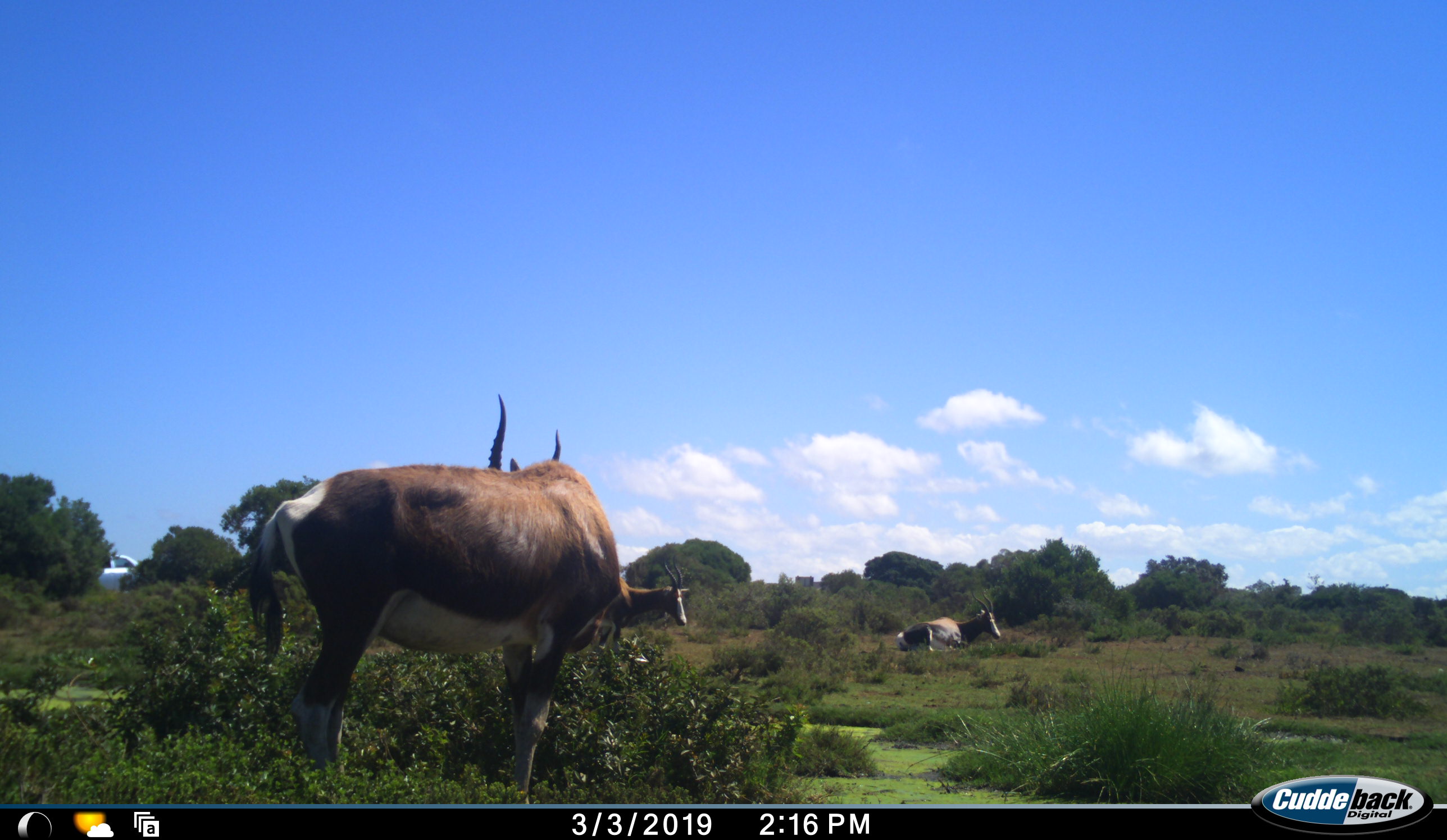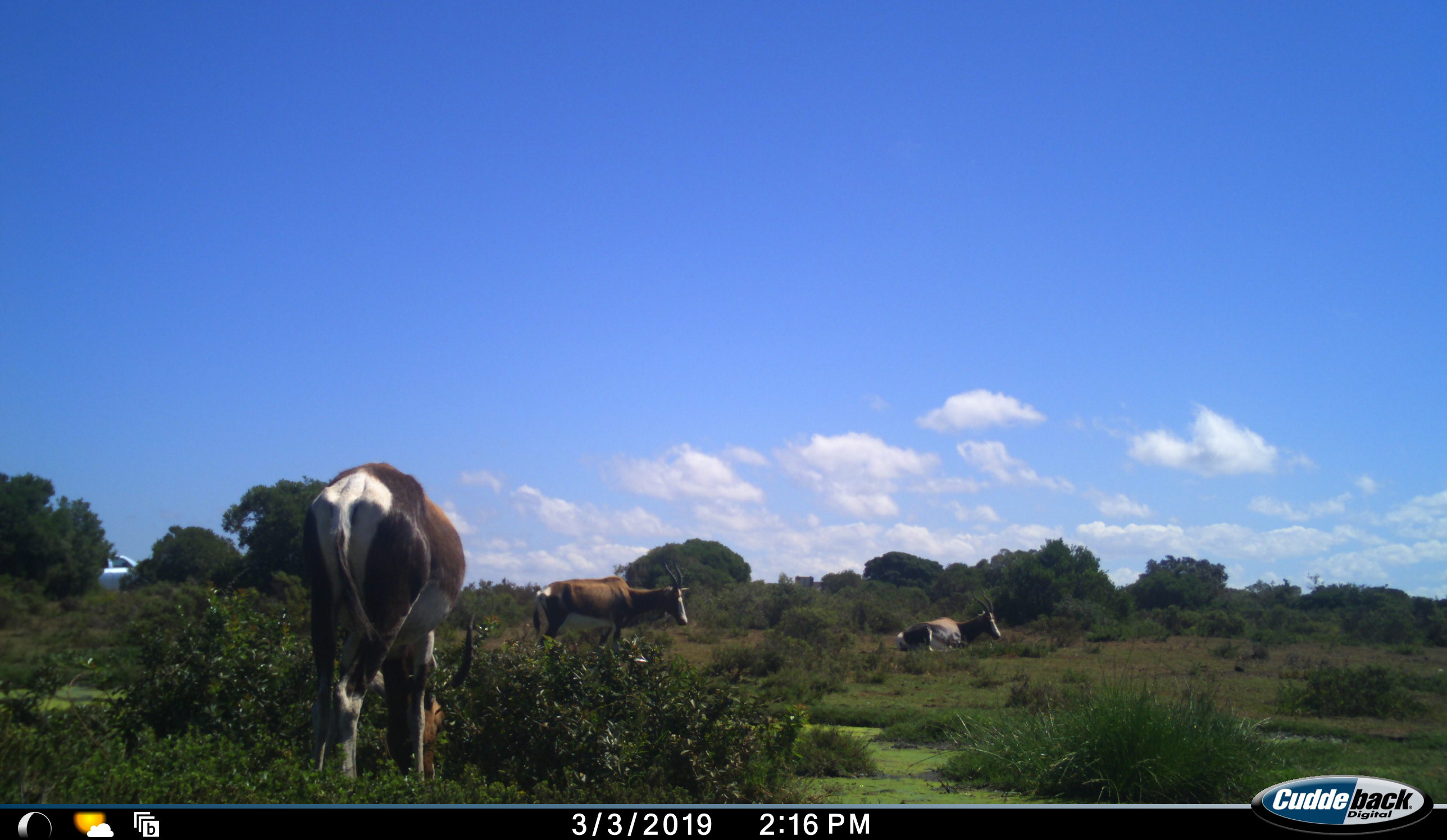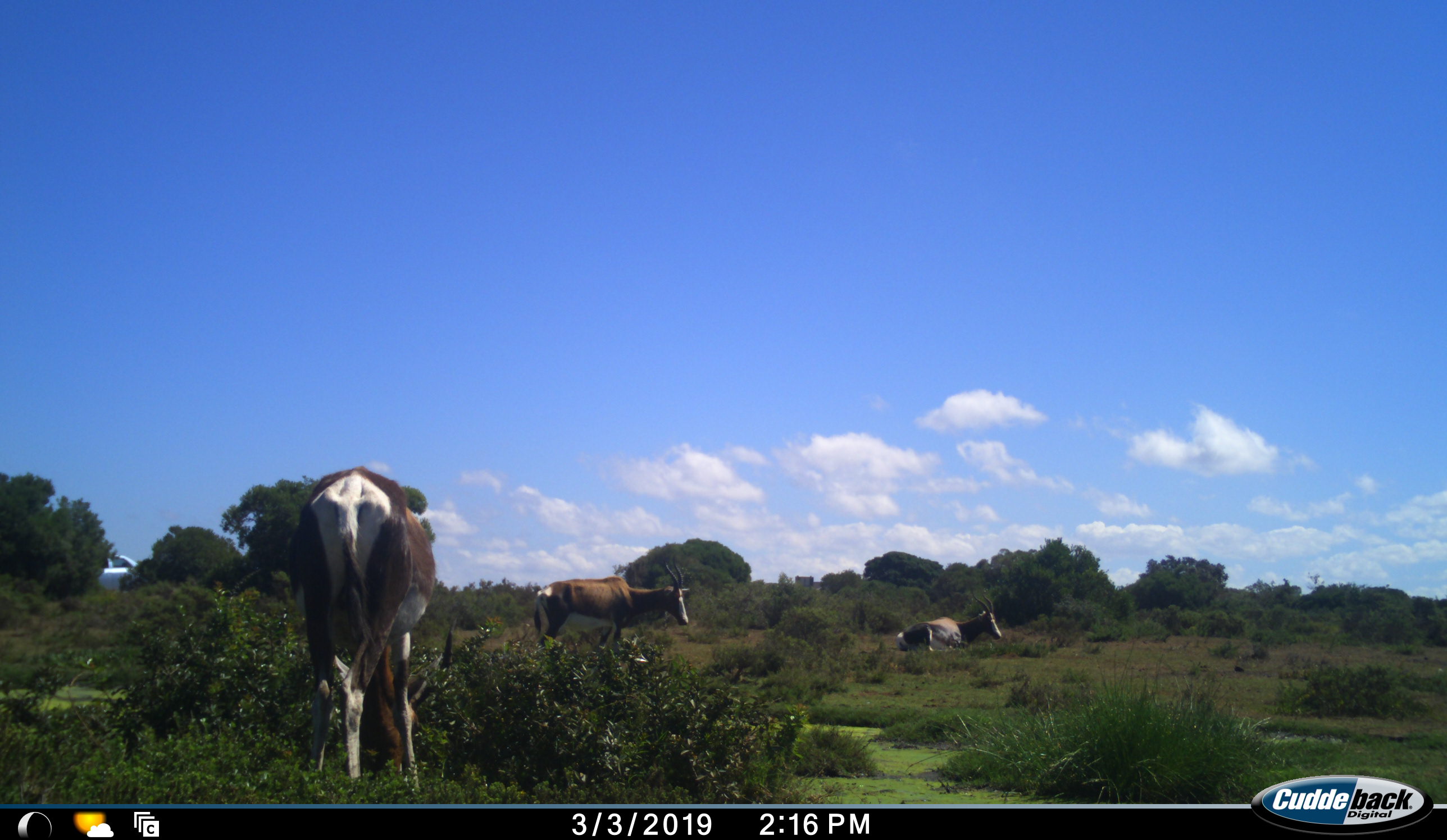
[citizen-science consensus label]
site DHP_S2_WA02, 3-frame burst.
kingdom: Animalia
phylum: Chordata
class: Mammalia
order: Artiodactyla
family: Bovidae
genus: Damaliscus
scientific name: Damaliscus pygargus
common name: bontebok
Bontebok (Damaliscus pygargus), count 3. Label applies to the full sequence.